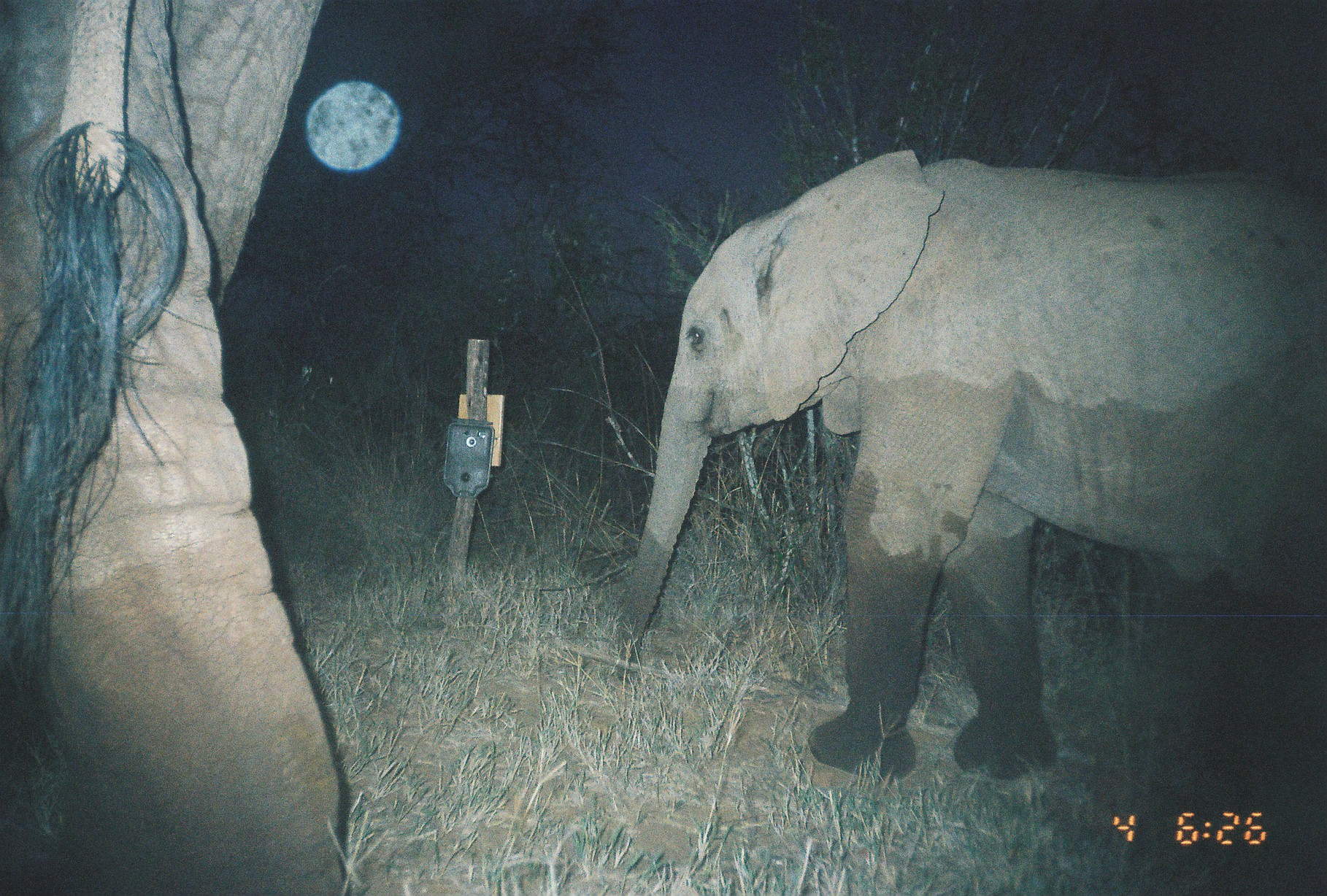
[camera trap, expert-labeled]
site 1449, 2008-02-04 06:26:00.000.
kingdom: Animalia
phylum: Chordata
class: Mammalia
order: Proboscidea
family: Elephantidae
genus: Loxodonta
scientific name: Loxodonta africana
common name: african bush elephant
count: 2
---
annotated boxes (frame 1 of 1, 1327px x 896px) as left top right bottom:
loxodonta africana: 610 144 1324 782; 0 0 350 895